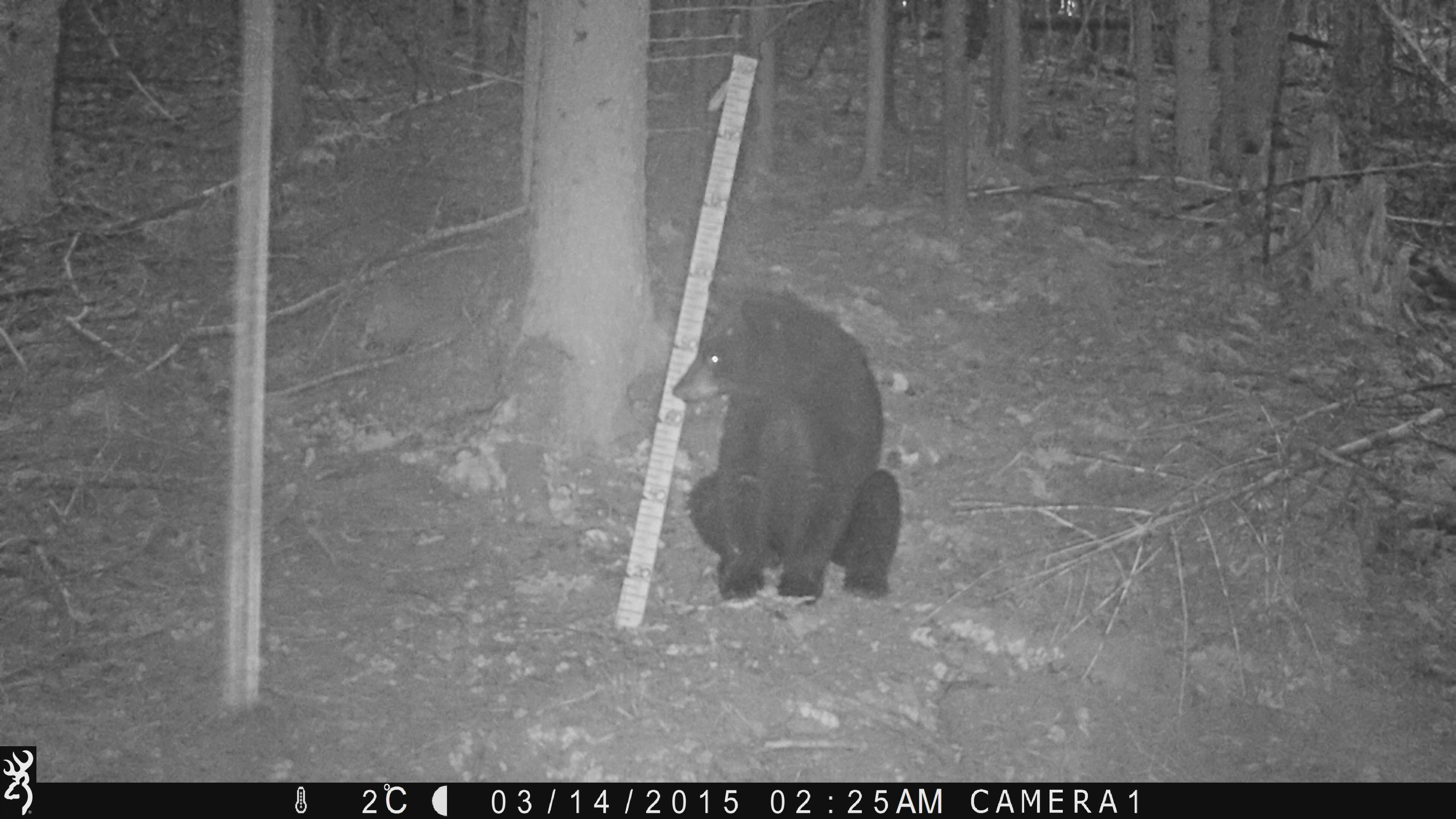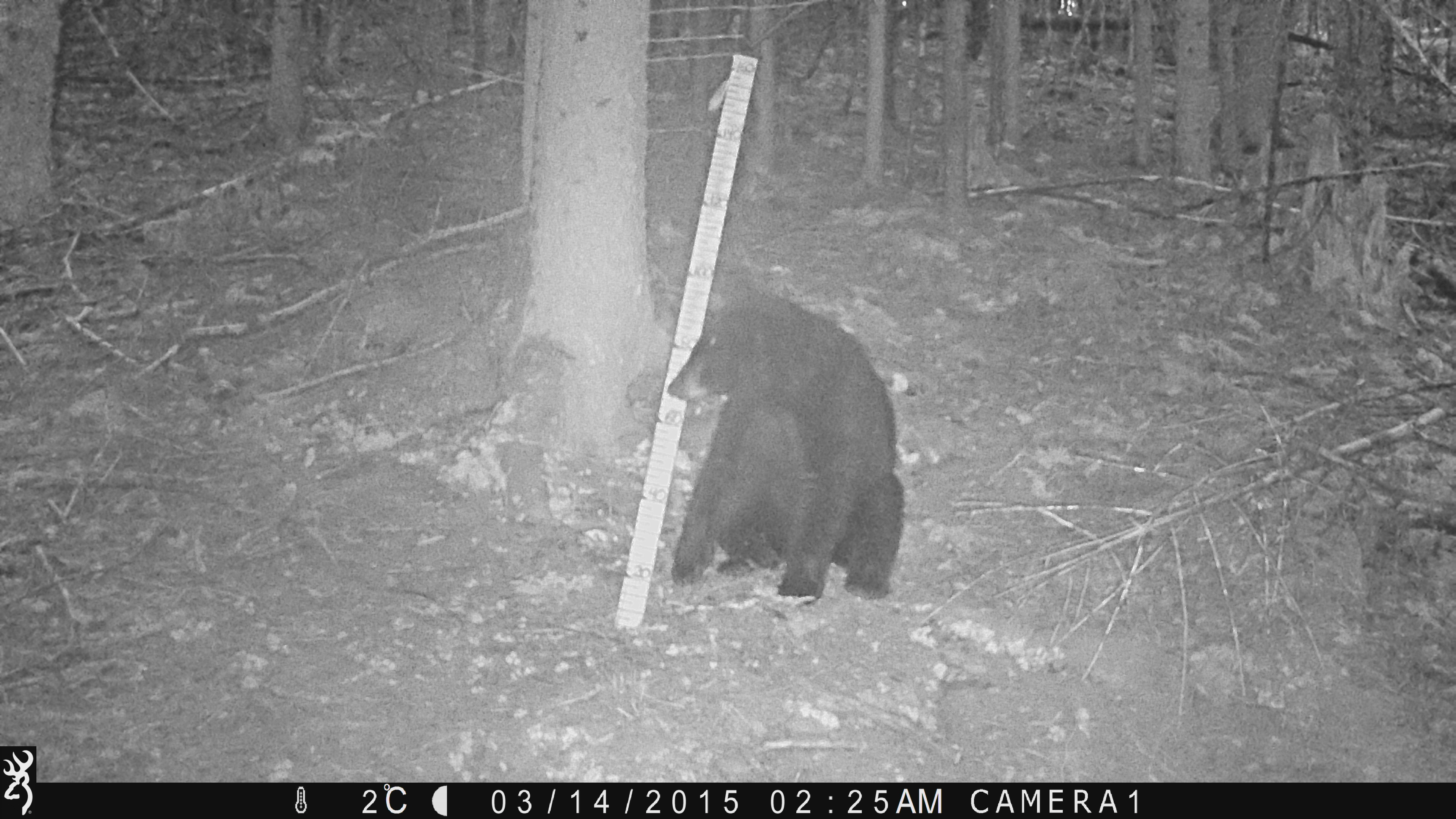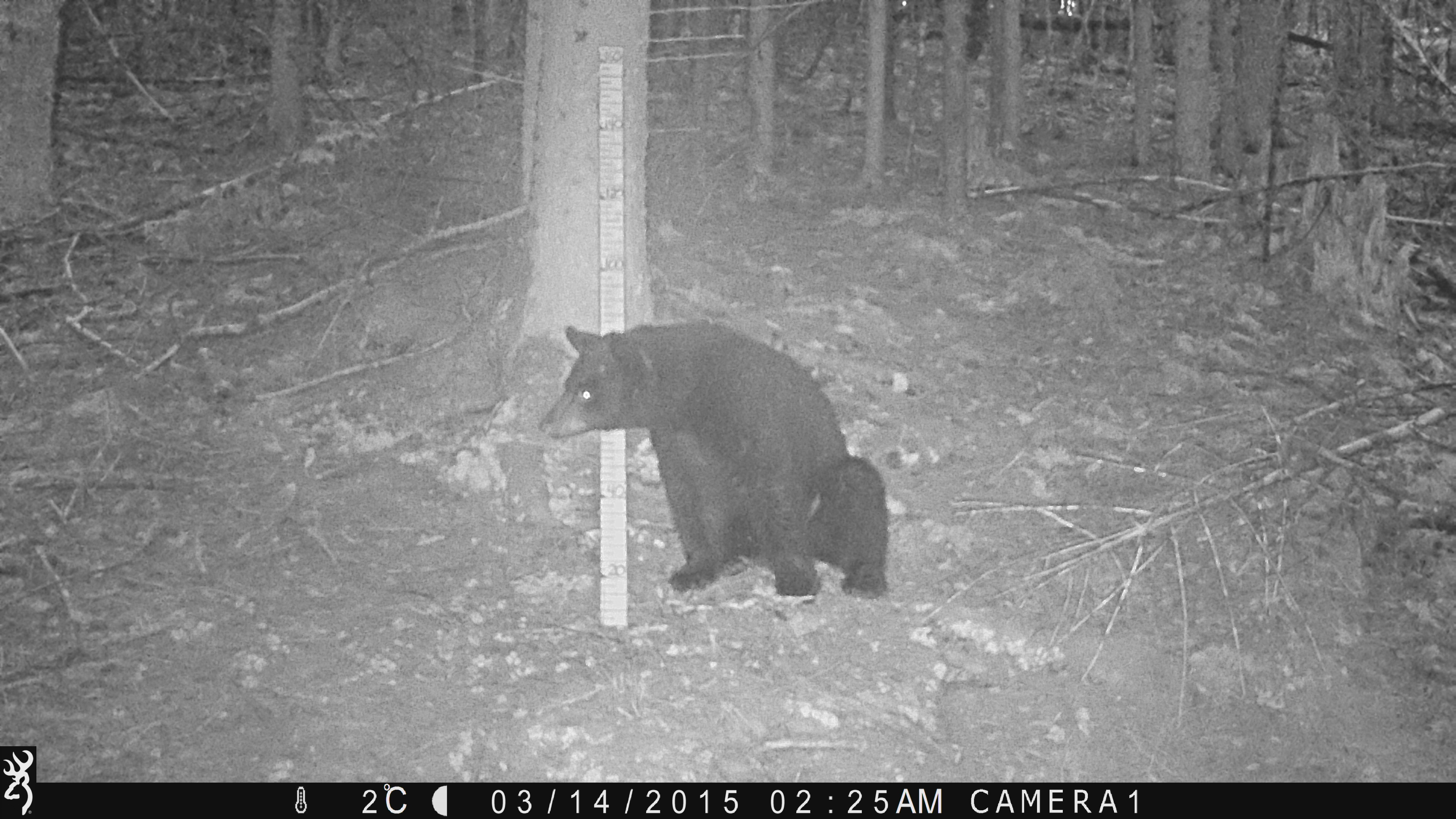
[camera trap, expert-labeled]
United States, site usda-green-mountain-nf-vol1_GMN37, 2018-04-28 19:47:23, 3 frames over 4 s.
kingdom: Animalia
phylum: Chordata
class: Mammalia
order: Carnivora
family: Ursidae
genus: Ursus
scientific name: Ursus americanus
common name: black bear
Black bear (Ursus americanus).